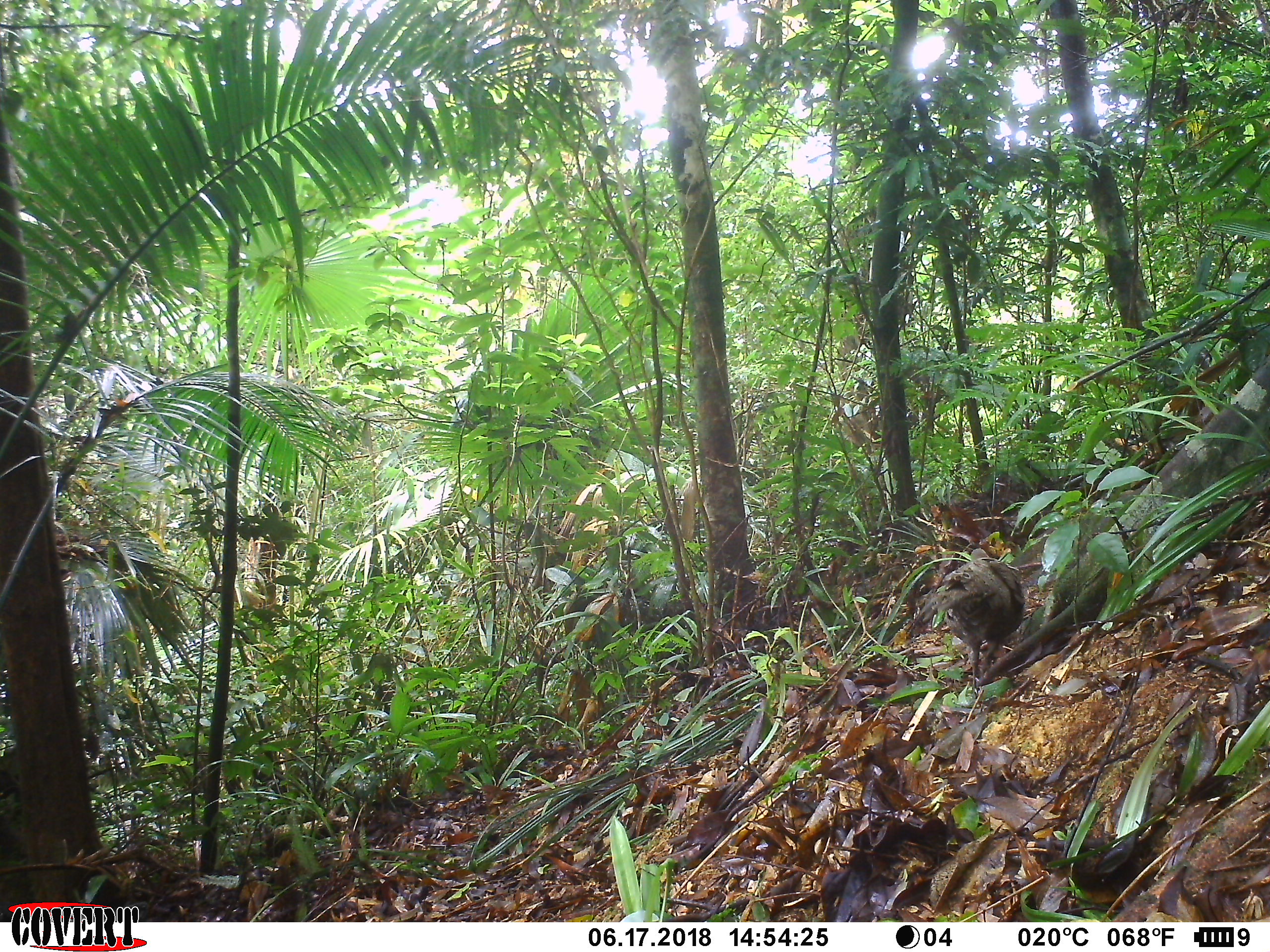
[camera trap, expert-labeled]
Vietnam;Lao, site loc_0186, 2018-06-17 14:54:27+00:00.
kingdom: Animalia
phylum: Chordata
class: Aves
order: Galliformes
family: Phasianidae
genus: Polyplectron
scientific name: Polyplectron bicalcaratum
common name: gray peacock-pheasant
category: grey peacock pheasant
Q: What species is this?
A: Grey peacock pheasant (gray peacock-pheasant) (Polyplectron bicalcaratum).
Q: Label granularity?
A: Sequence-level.